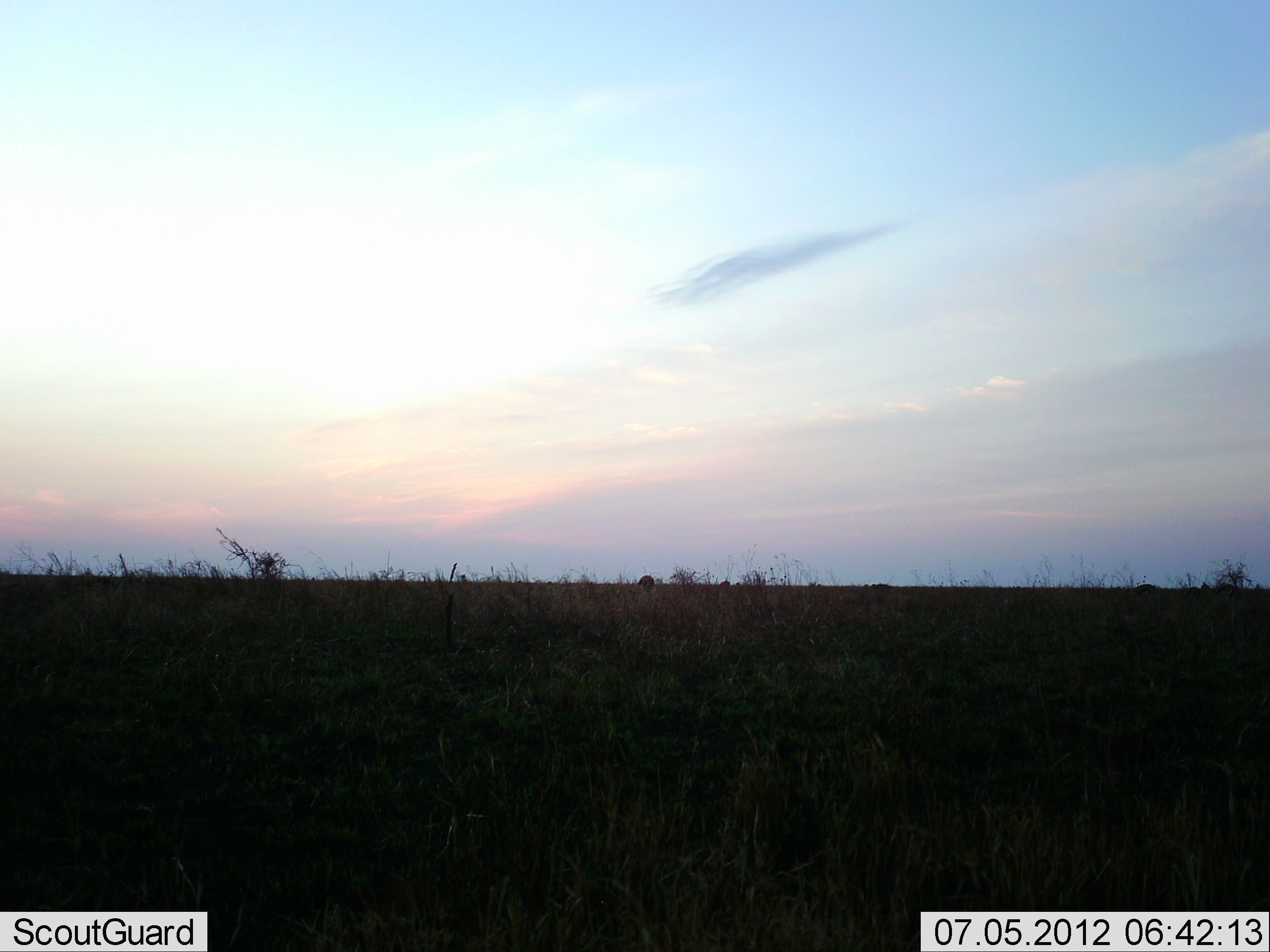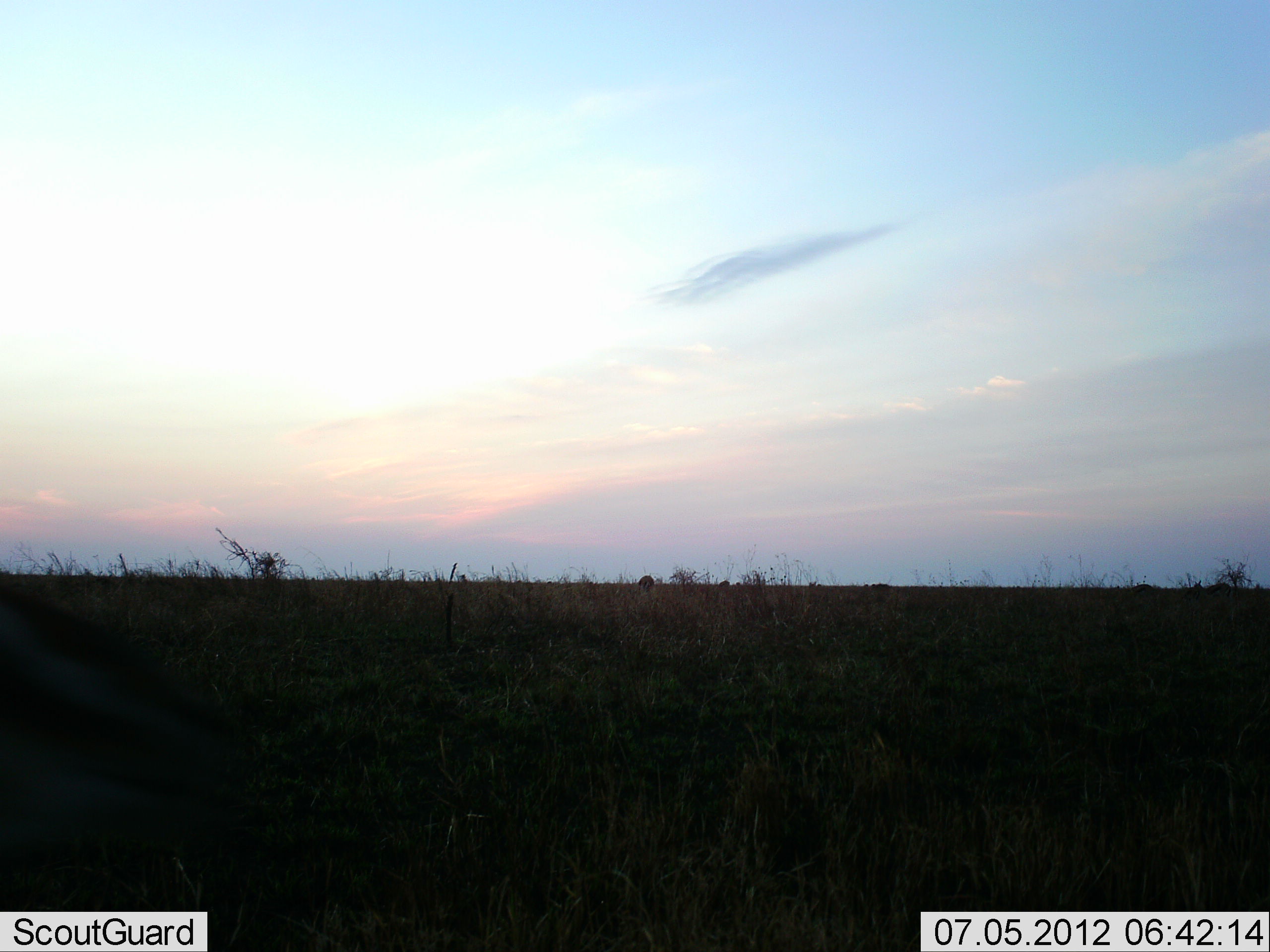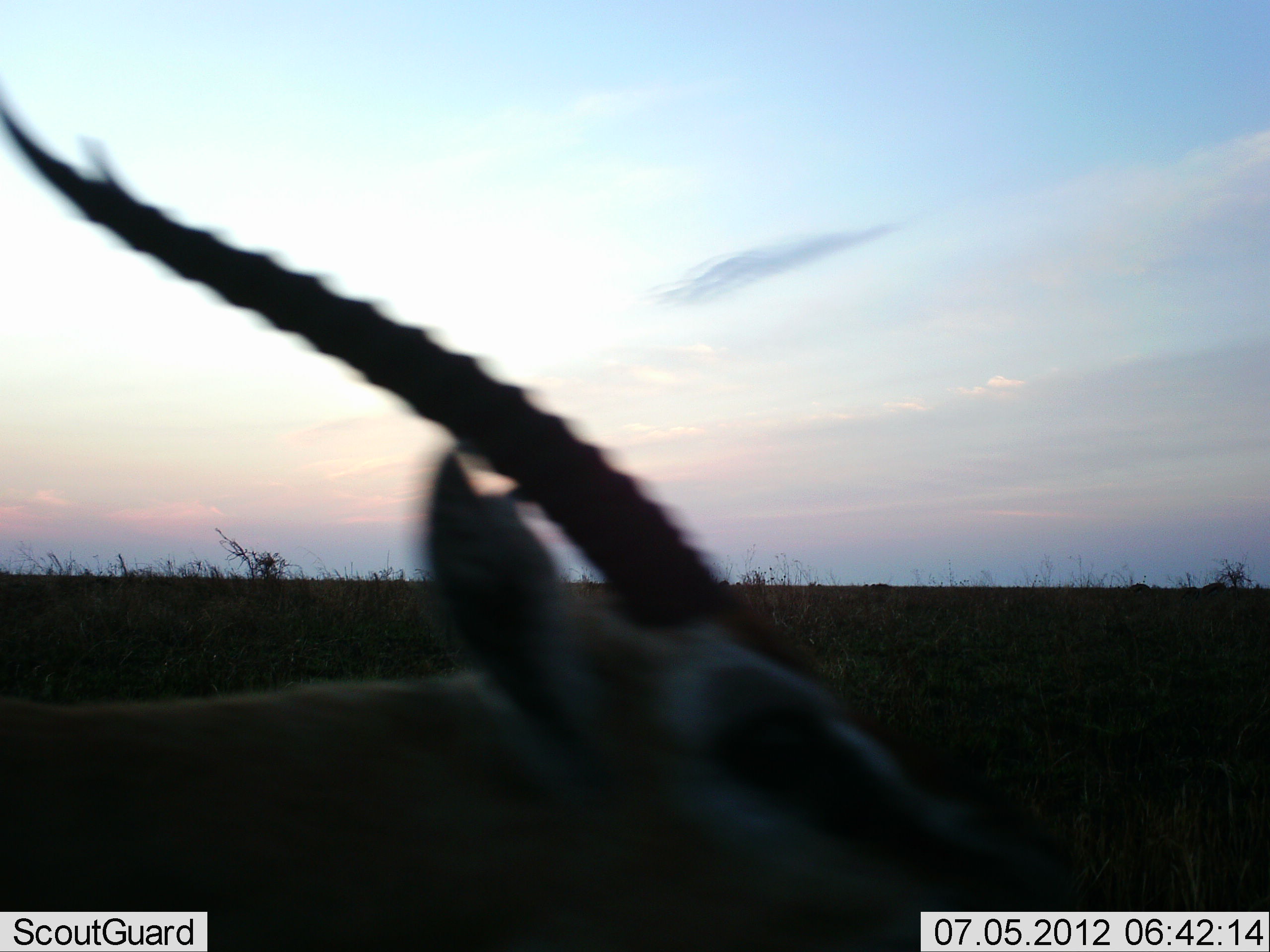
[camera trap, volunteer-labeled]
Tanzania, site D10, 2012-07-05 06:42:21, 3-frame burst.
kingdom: Animalia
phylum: Chordata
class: Mammalia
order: Artiodactyla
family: Bovidae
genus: Eudorcas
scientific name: Eudorcas thomsonii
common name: thomson's gazelle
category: gazellethomsons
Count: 1.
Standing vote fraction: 10%.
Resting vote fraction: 0%.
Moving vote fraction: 90%.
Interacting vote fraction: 0%.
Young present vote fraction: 0%.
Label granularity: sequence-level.